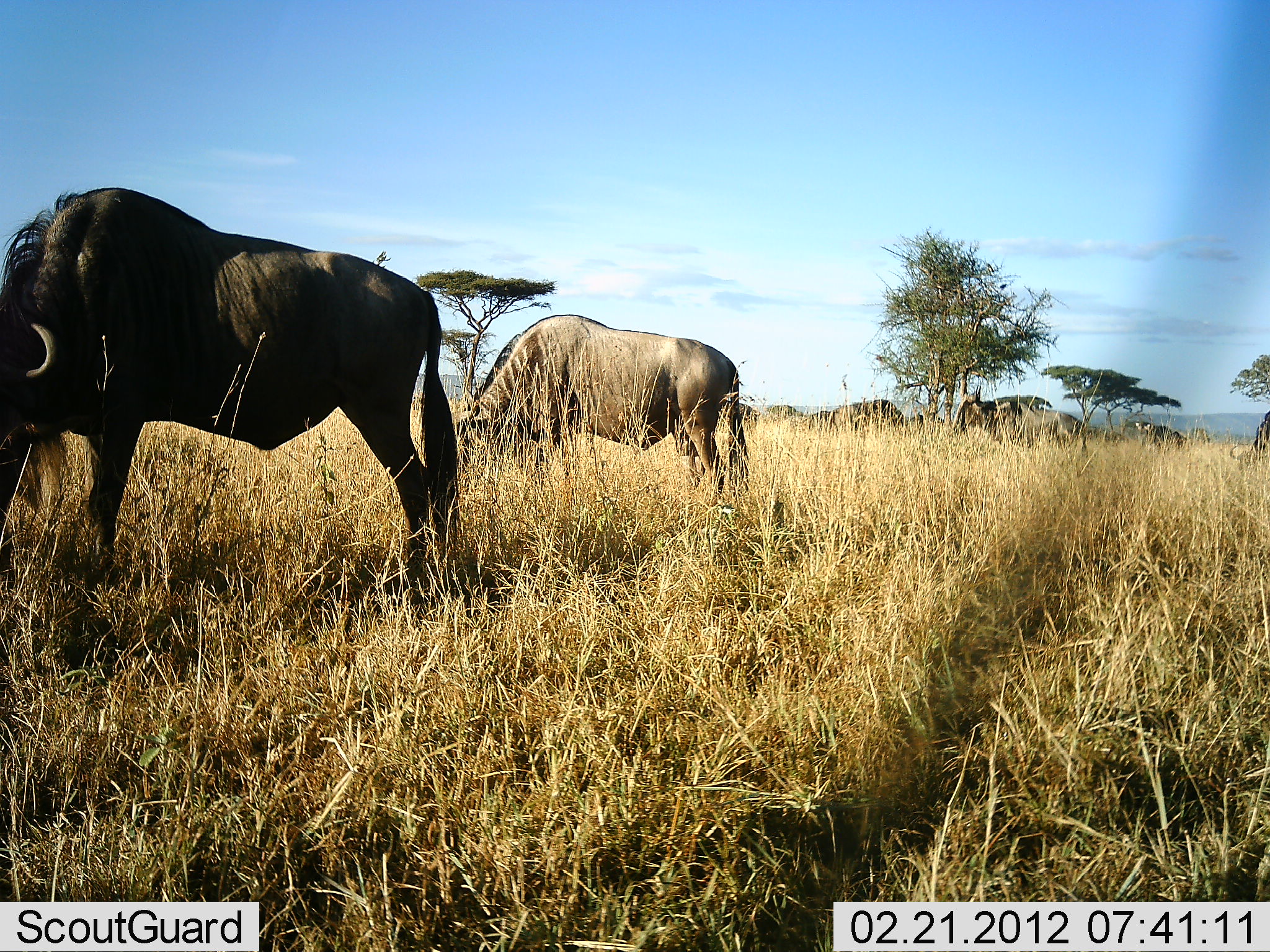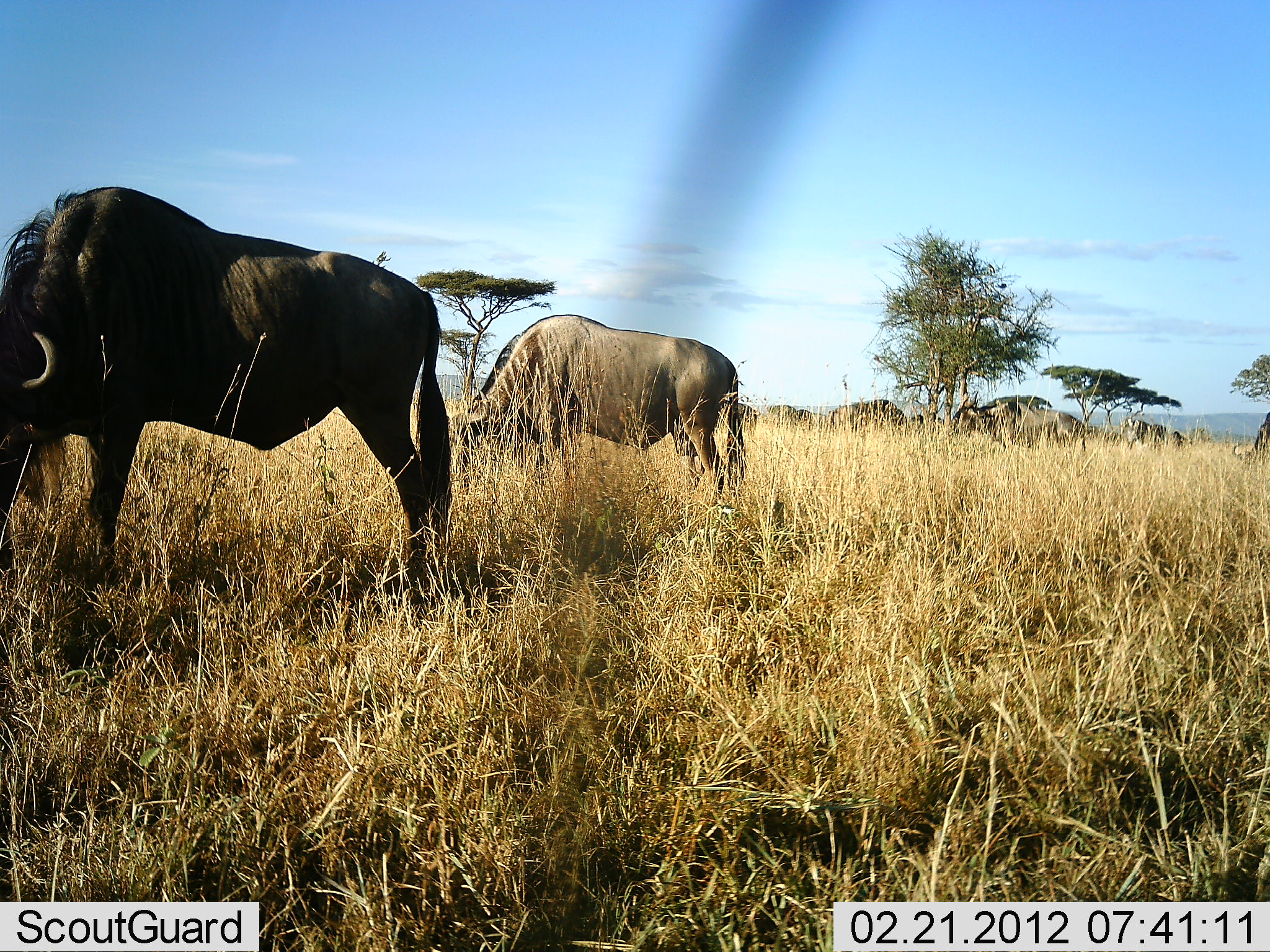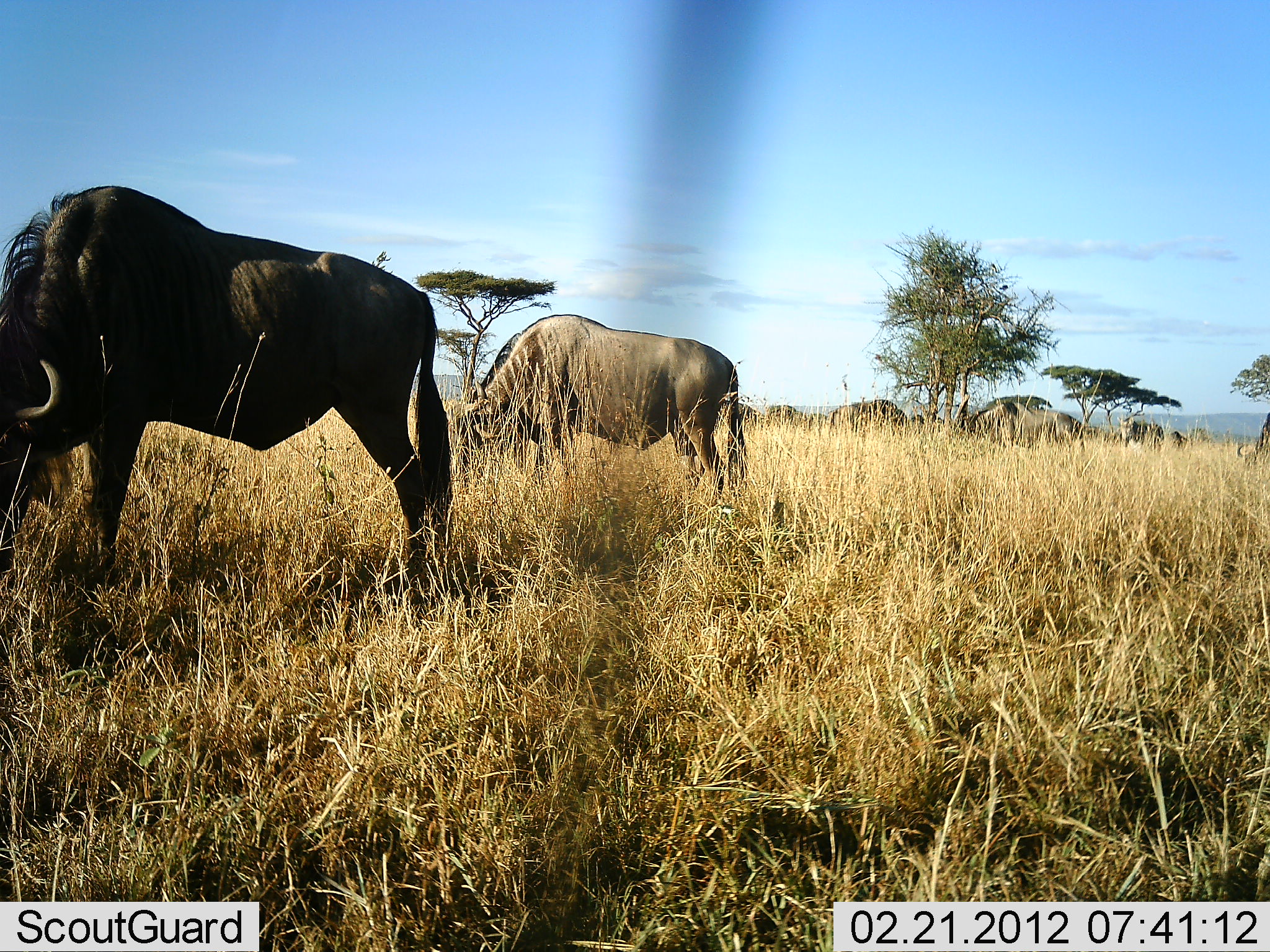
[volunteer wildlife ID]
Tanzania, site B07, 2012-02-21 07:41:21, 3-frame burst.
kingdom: Animalia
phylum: Chordata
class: Mammalia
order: Artiodactyla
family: Bovidae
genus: Connochaetes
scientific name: Connochaetes taurinus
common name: blue wildebeest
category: wildebeest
Wildebeest (blue wildebeest) (Connochaetes taurinus), count 9. Behavior (volunteer vote fractions): standing 50%, resting 8%, moving 8%, interacting 0%. Young present (vote fraction): 0%. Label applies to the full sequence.